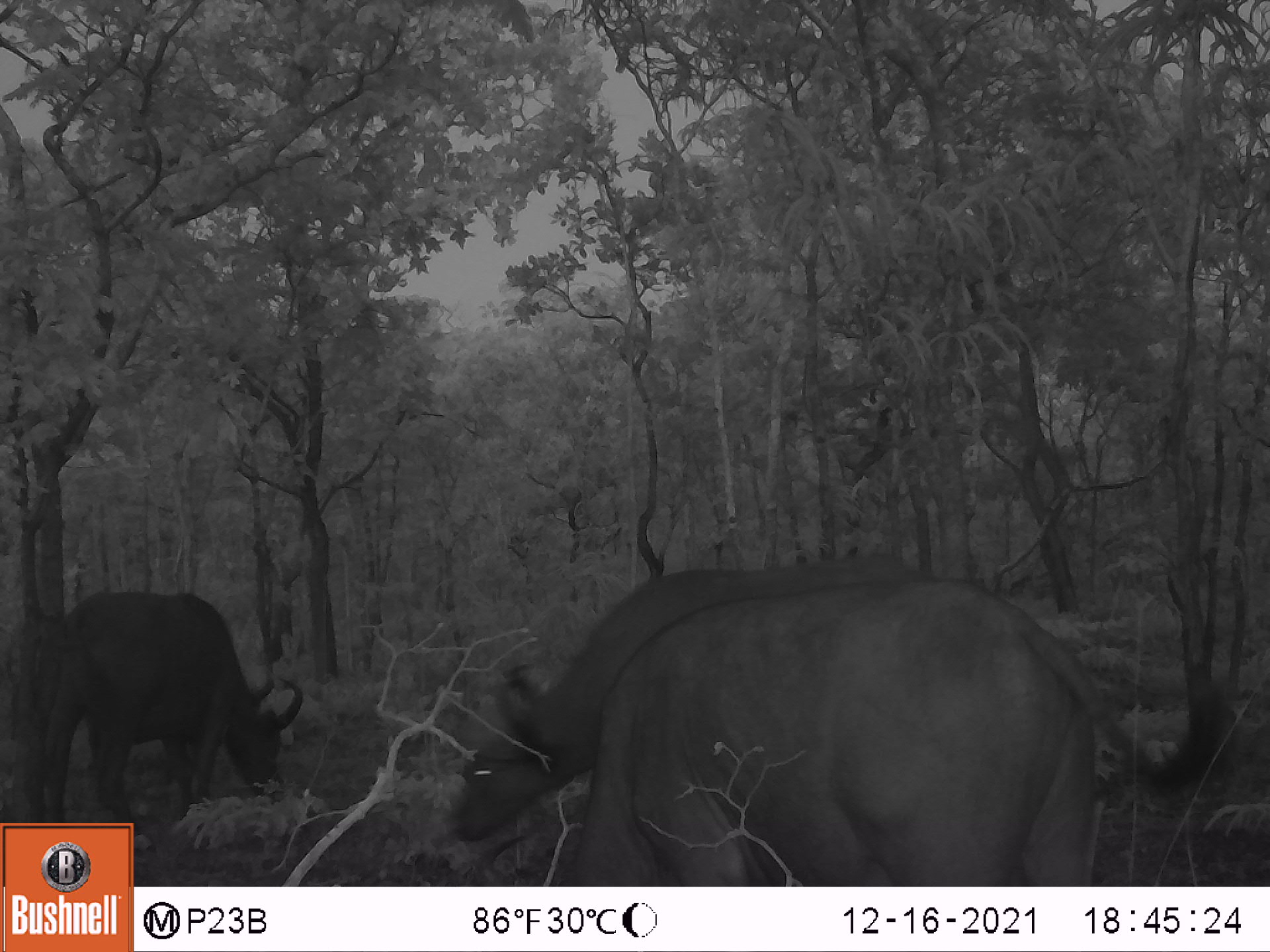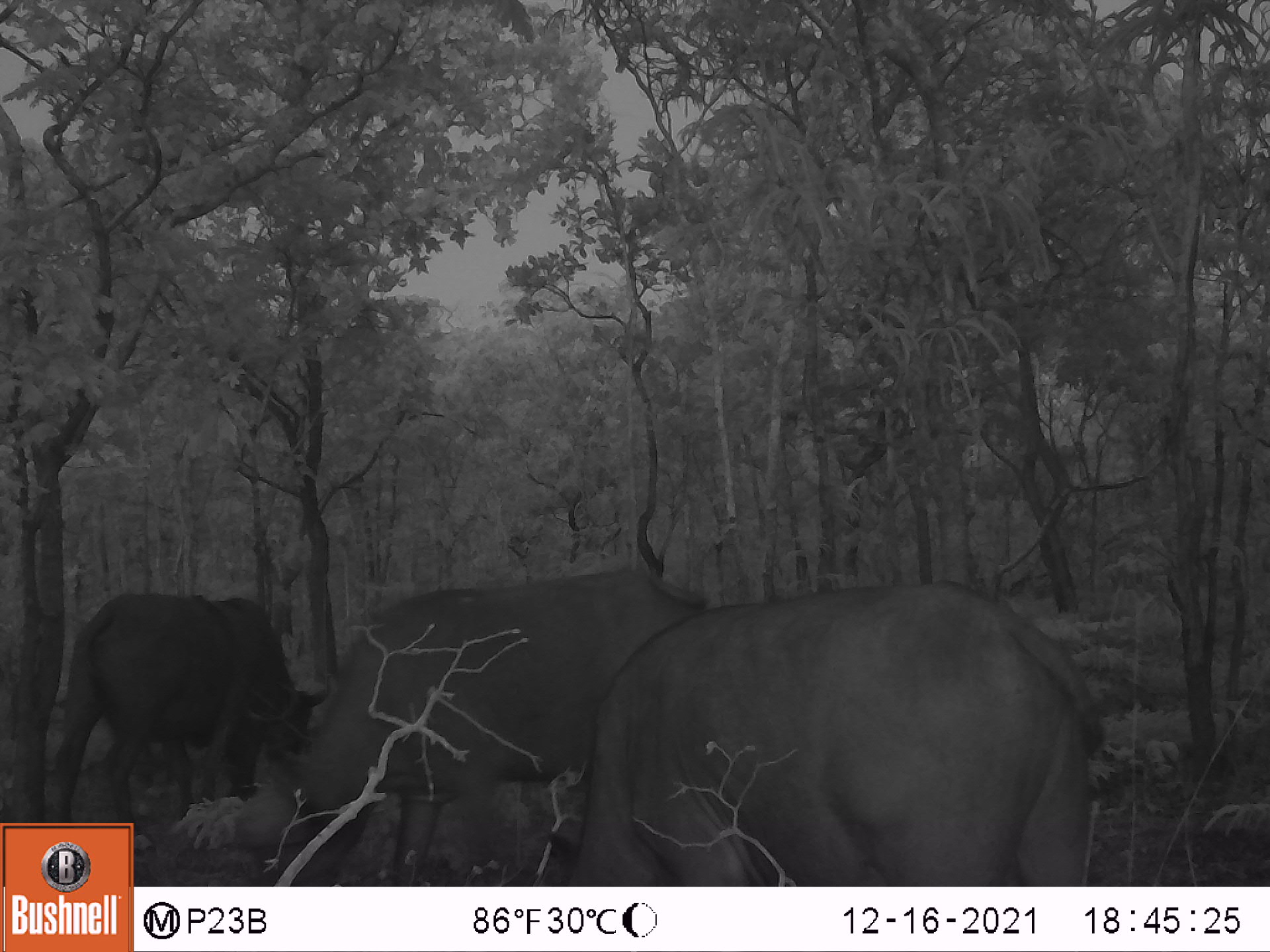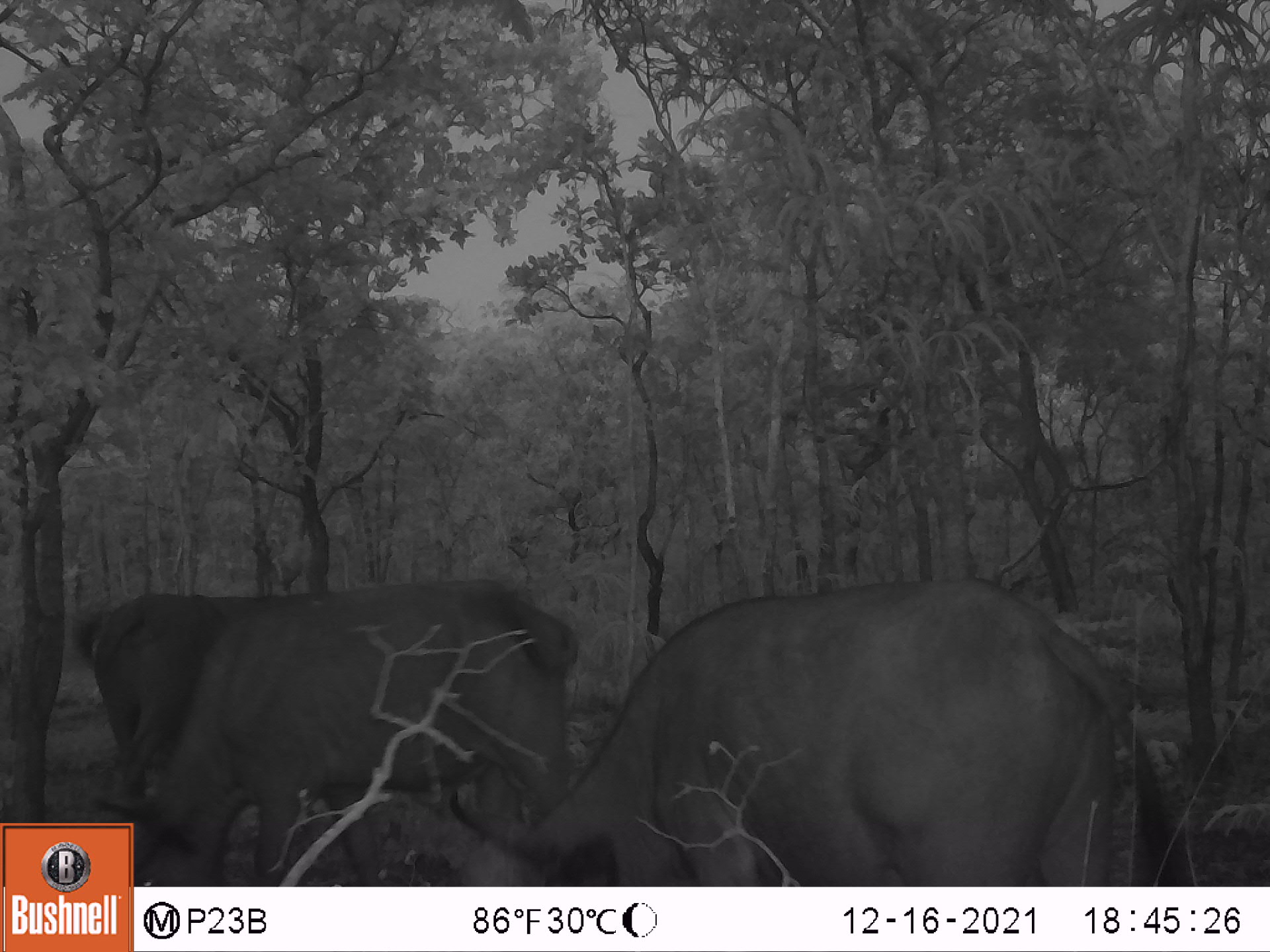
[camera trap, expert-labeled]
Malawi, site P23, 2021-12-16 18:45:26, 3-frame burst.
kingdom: Animalia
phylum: Chordata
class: Mammalia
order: Artiodactyla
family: Bovidae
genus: Syncerus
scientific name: Syncerus caffer caffer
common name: cape buffalo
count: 3